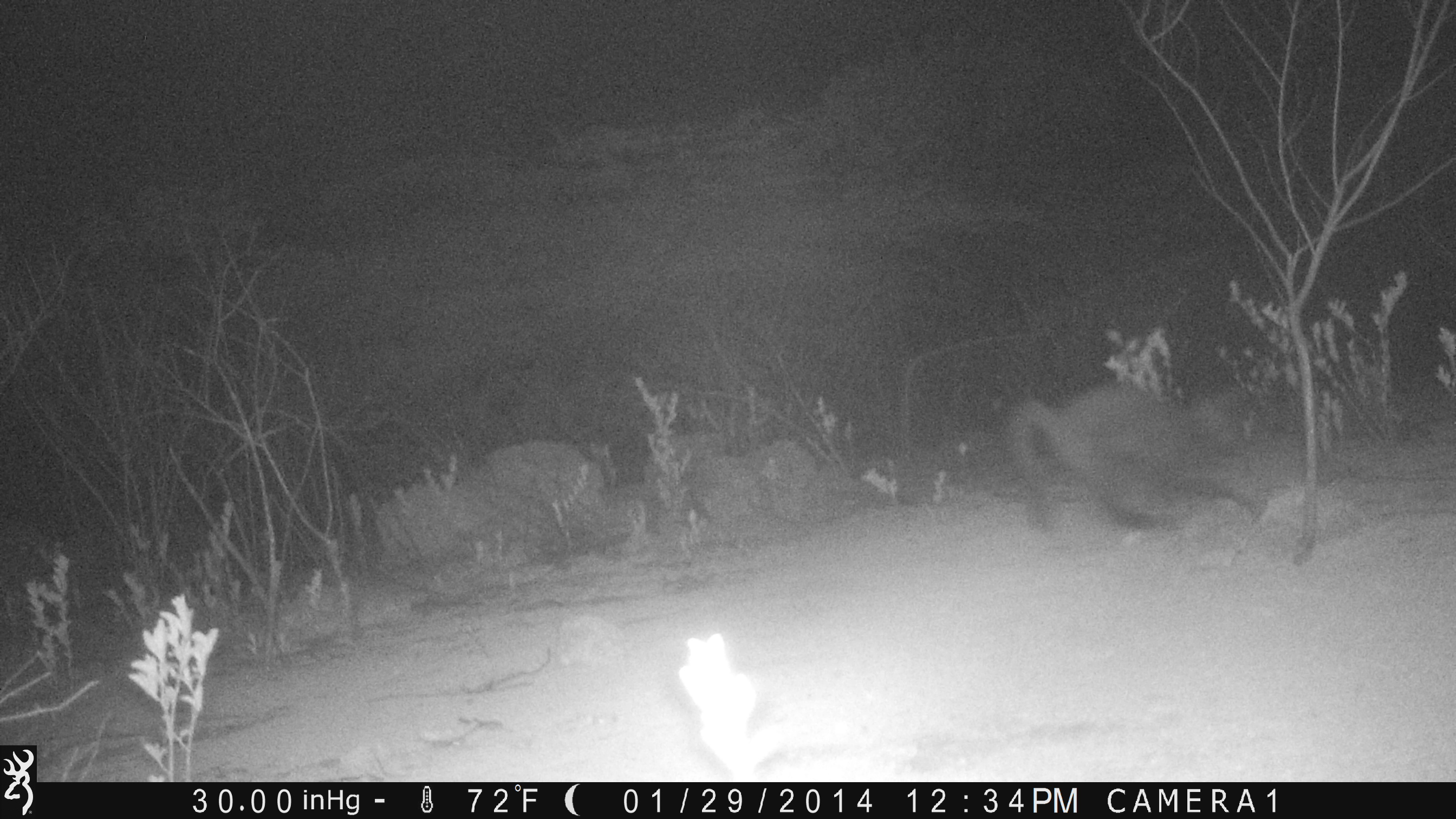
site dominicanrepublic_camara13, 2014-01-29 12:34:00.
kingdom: Animalia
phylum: Chordata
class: Mammalia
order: Carnivora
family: Felidae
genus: Felis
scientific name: Felis catus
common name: cat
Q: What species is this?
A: Cat (Felis catus).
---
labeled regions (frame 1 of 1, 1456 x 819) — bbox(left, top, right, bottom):
cat: bbox(992, 373, 1253, 538)